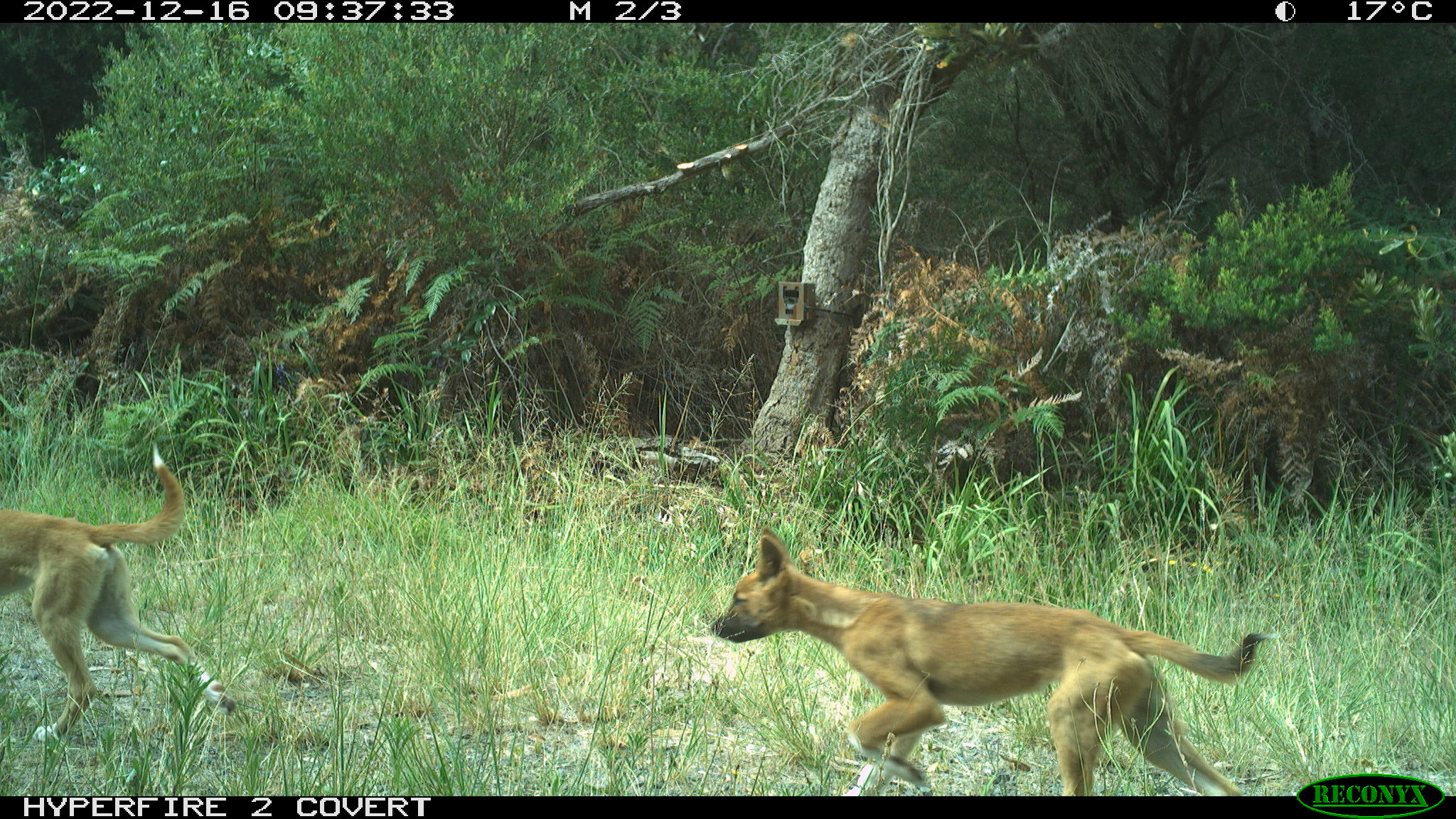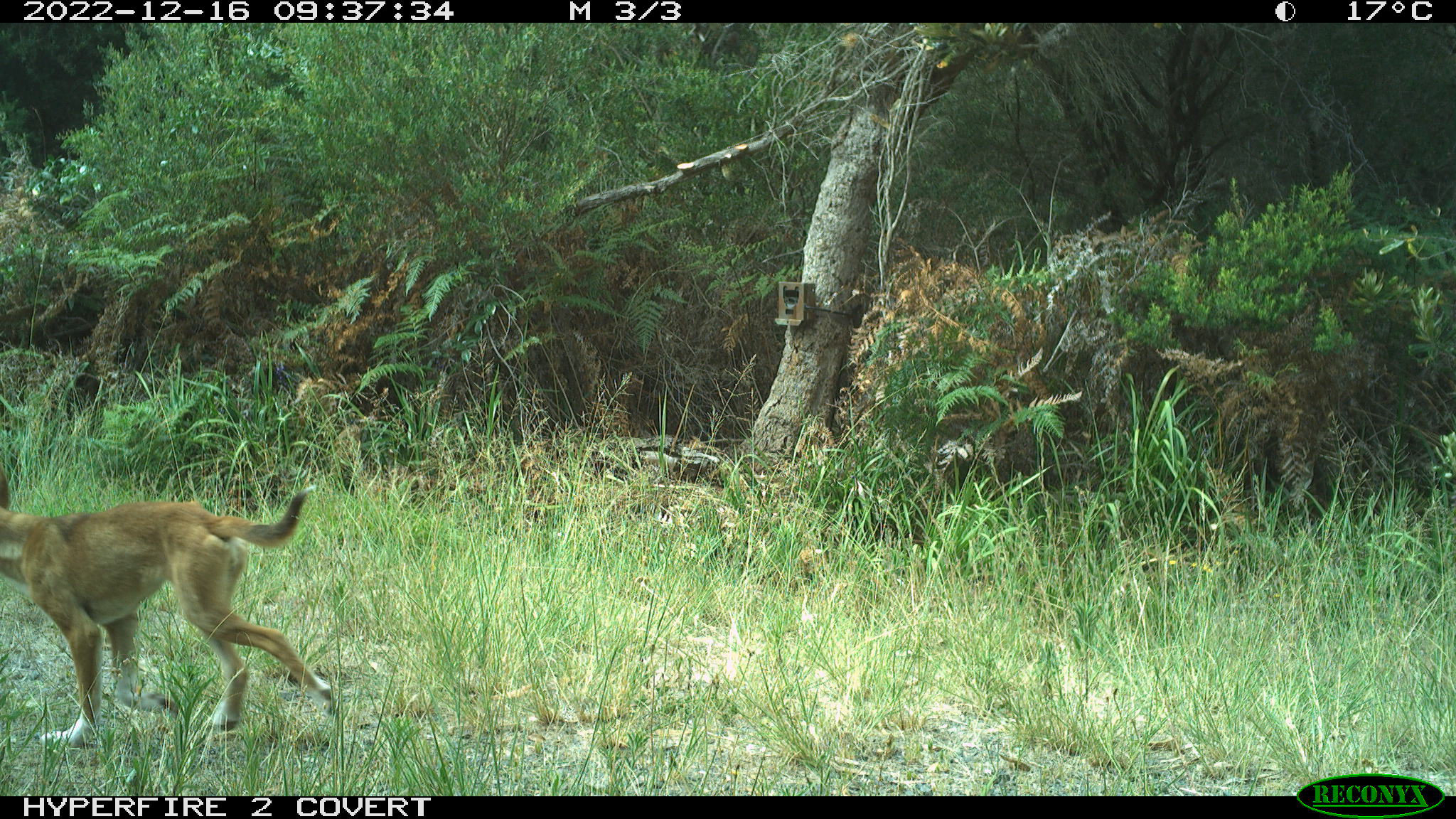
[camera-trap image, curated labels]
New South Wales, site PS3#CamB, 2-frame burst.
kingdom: Animalia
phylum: Chordata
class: Mammalia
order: Carnivora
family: Canidae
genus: Canis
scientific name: Canis familiaris dingo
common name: dingo